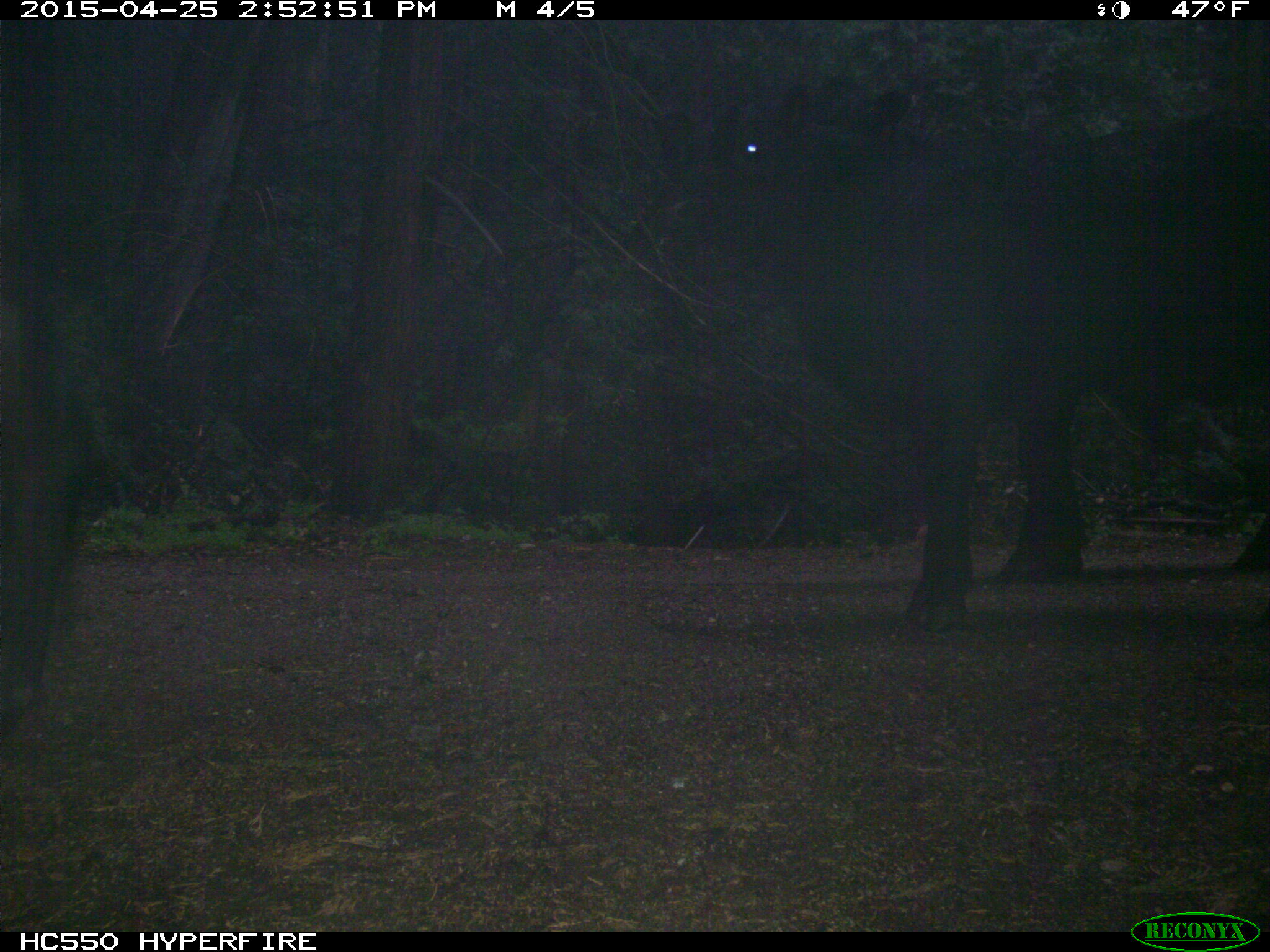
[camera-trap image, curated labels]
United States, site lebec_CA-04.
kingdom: Animalia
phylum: Chordata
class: Mammalia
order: Artiodactyla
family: Bovidae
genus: Bos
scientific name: Bos taurus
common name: domestic cow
Bos taurus (domestic cow).